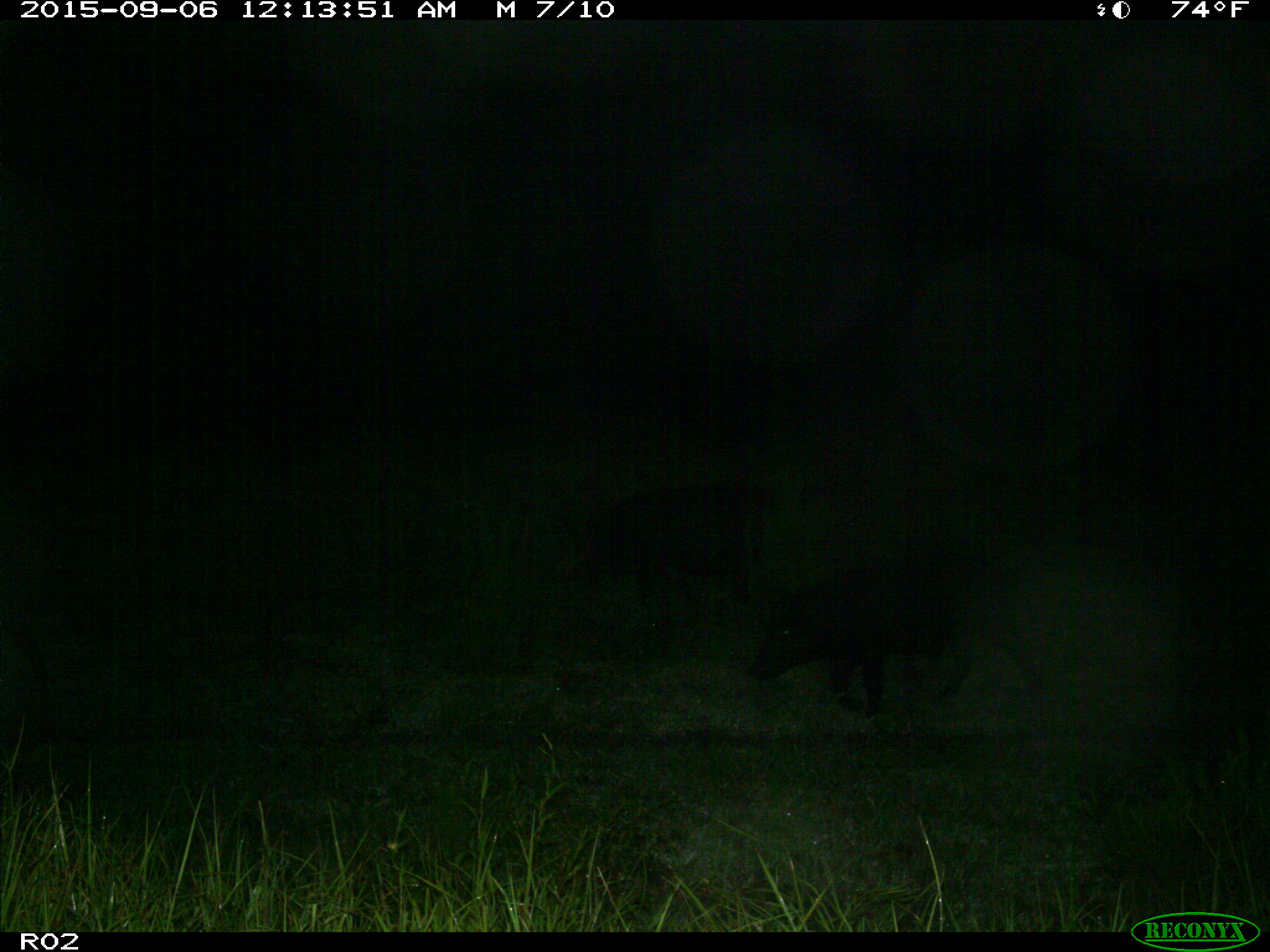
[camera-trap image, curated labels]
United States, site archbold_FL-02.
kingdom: Animalia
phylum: Chordata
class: Mammalia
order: Artiodactyla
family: Suidae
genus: Sus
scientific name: Sus scrofa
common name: wild boar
Sus scrofa (wild boar).